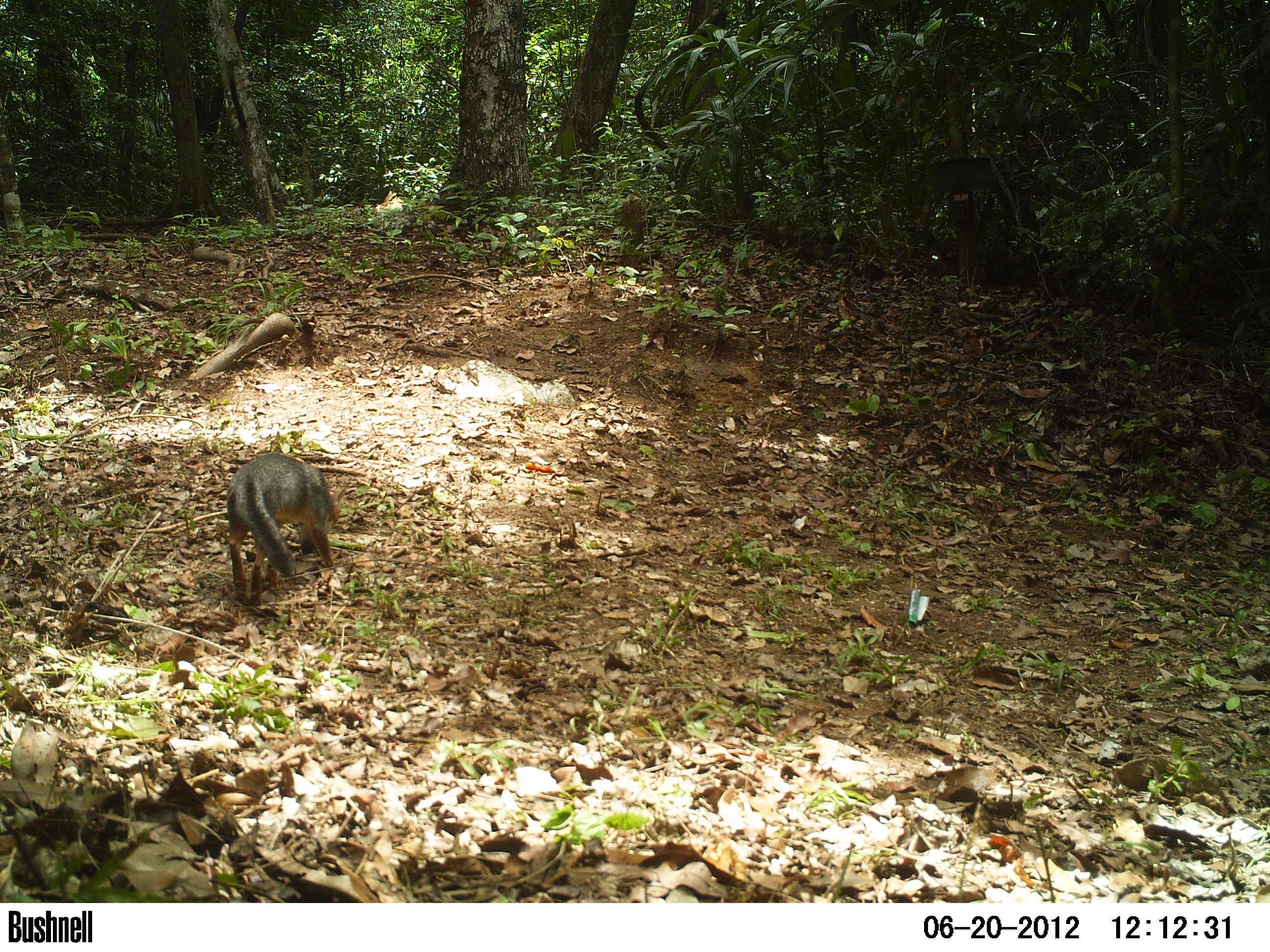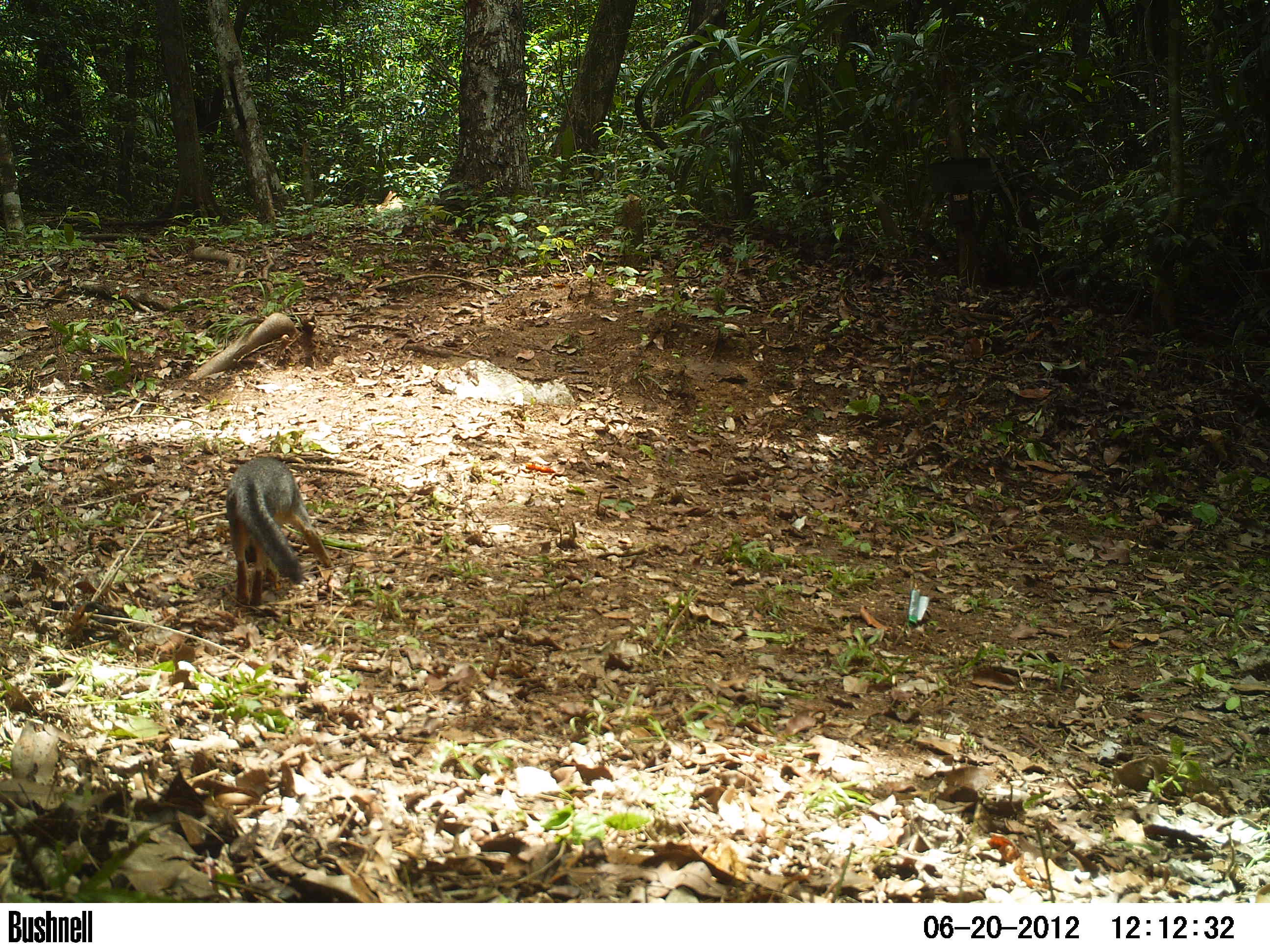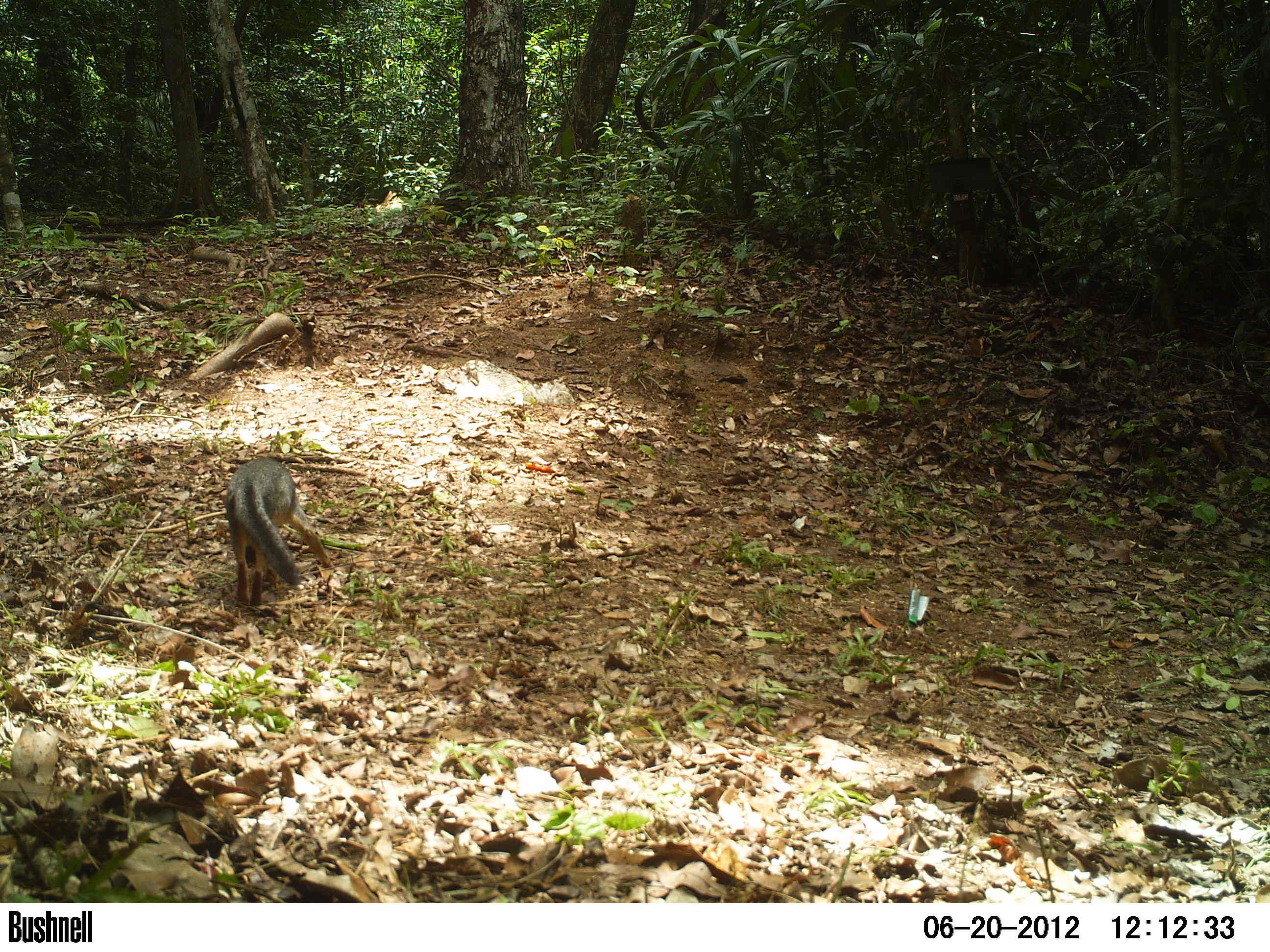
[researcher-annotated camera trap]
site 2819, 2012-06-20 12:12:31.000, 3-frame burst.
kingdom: Animalia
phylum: Chordata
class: Mammalia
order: Carnivora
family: Canidae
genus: Urocyon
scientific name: Urocyon cinereoargenteus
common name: gray fox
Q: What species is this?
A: Urocyon cinereoargenteus (gray fox).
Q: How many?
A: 1.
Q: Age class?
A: Adult.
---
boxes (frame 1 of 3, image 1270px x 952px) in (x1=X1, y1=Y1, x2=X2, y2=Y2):
urocyon cinereoargenteus: (x1=224, y1=452, x2=347, y2=605)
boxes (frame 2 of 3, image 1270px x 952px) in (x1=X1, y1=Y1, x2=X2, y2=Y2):
urocyon cinereoargenteus: (x1=225, y1=456, x2=334, y2=606)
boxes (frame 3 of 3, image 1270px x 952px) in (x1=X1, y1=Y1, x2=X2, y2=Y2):
urocyon cinereoargenteus: (x1=221, y1=456, x2=335, y2=606)